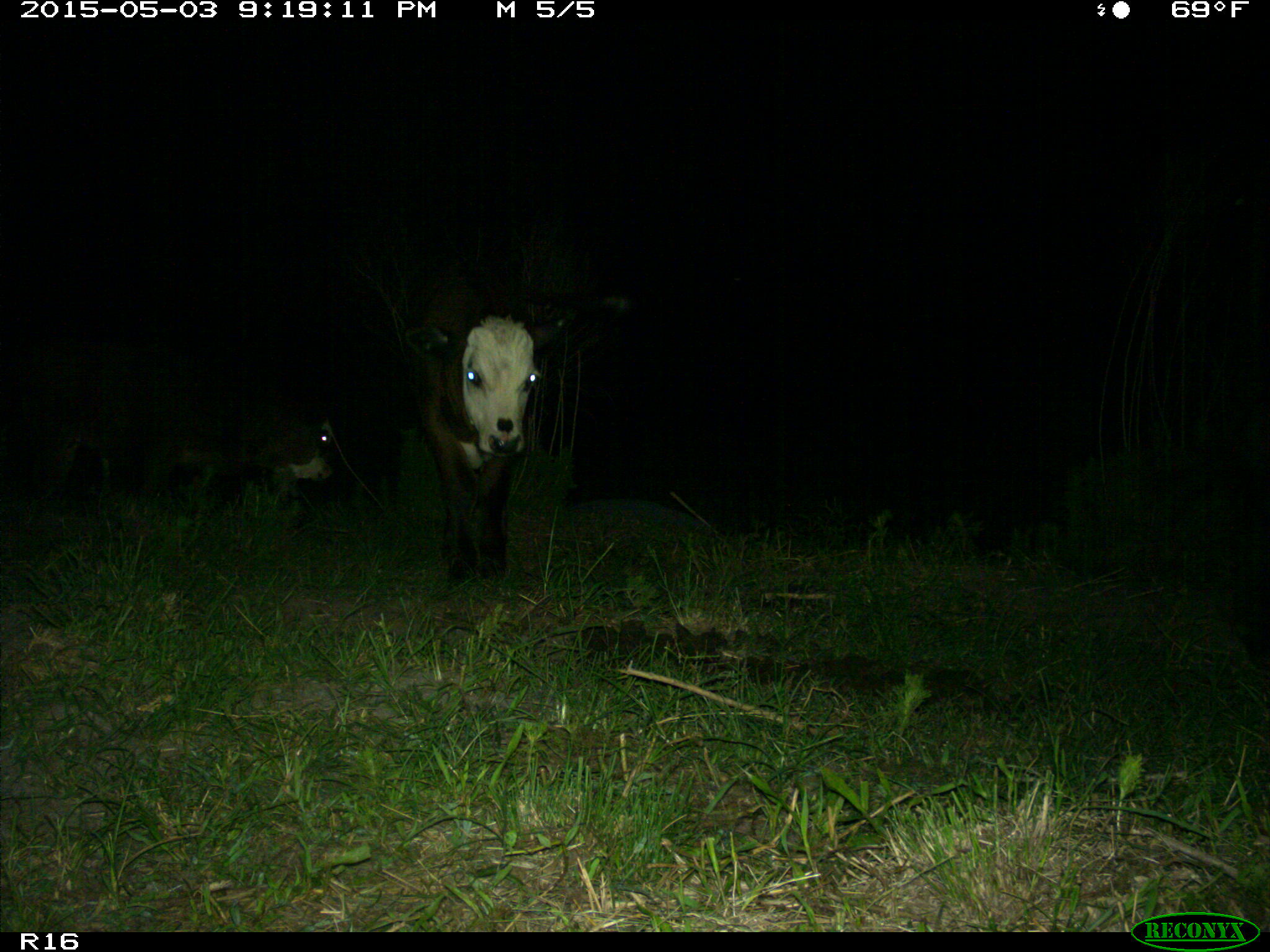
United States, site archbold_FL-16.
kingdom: Animalia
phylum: Chordata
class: Mammalia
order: Artiodactyla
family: Bovidae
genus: Bos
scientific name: Bos taurus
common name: domestic cow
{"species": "Bos taurus (domestic cow)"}